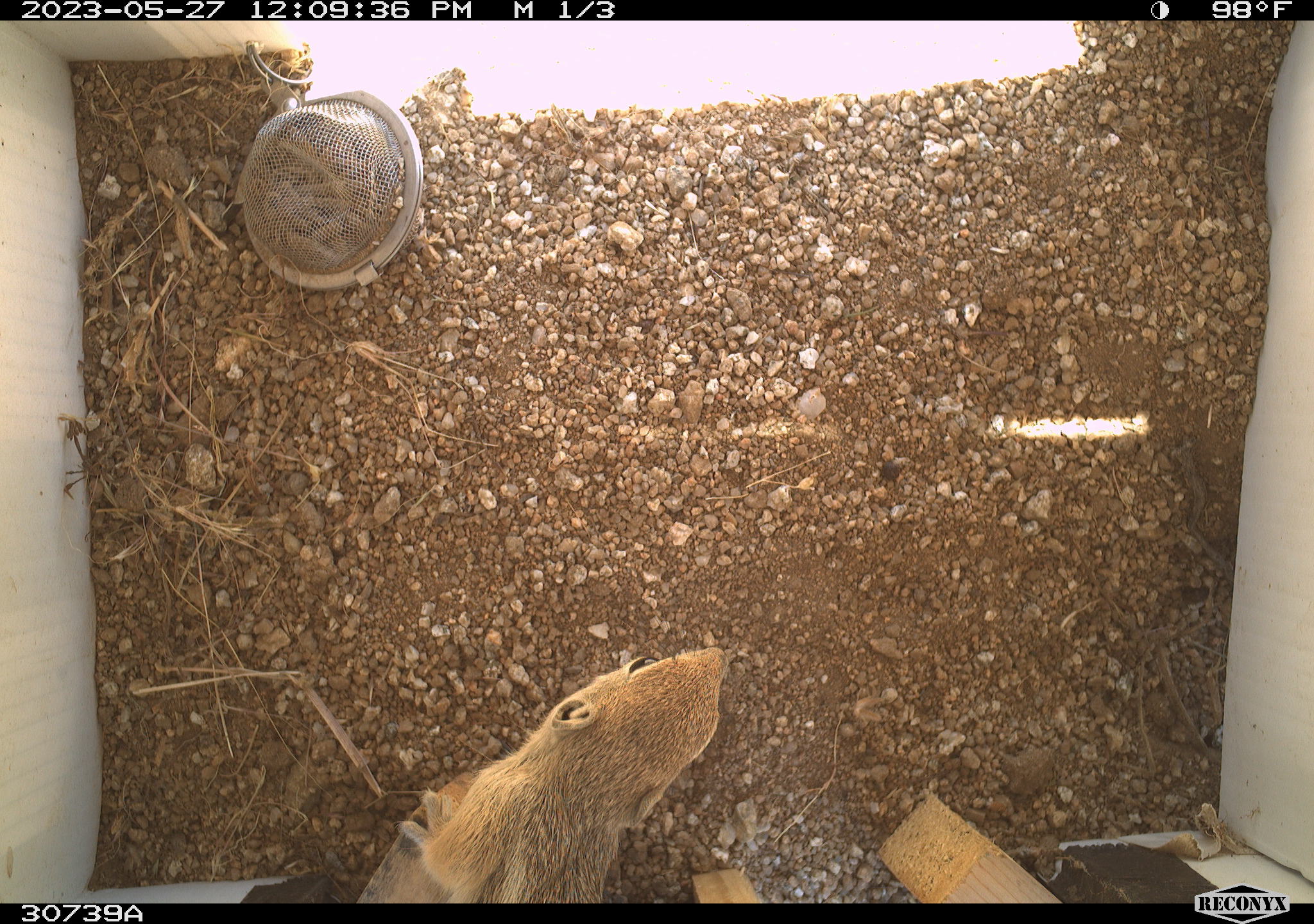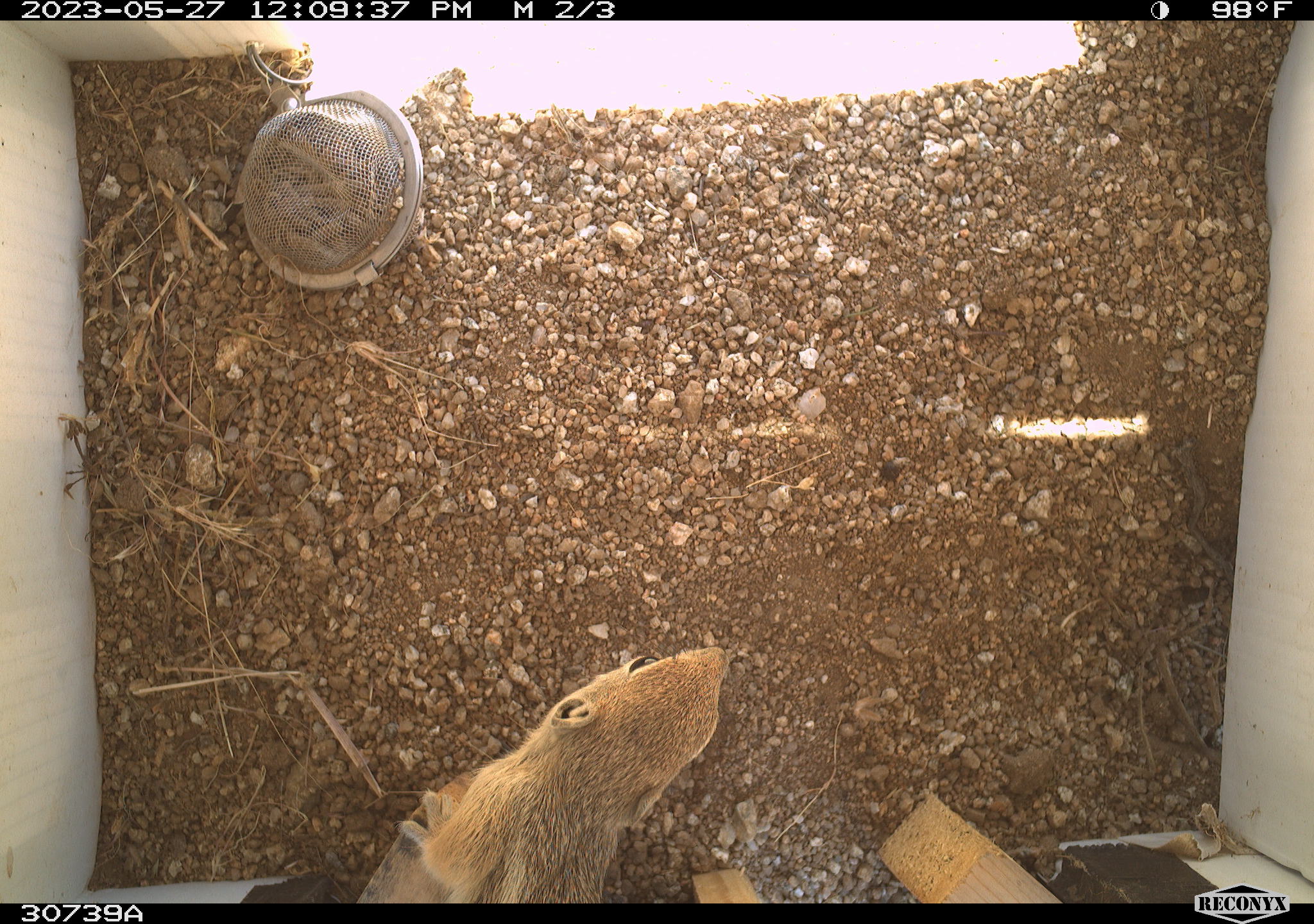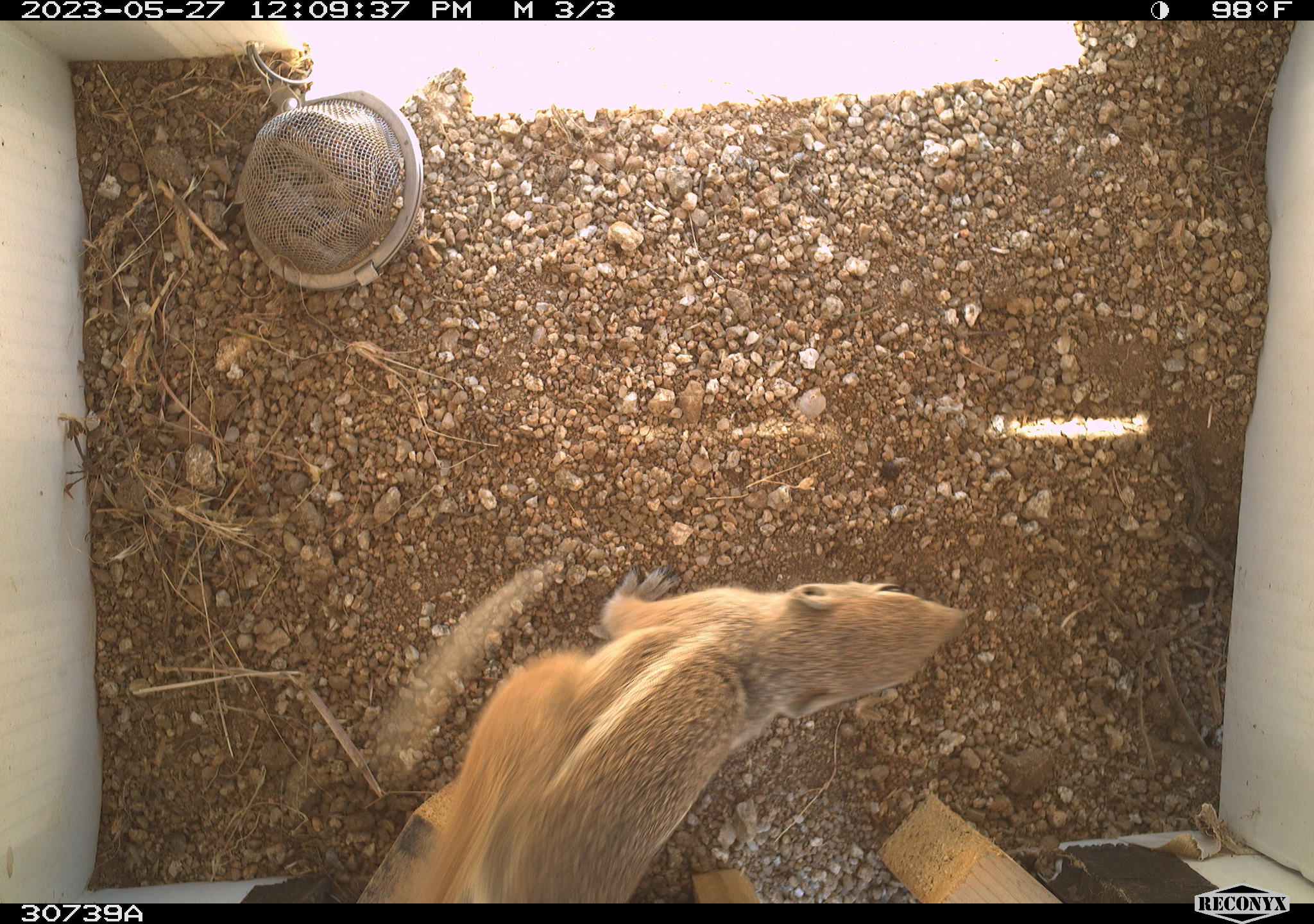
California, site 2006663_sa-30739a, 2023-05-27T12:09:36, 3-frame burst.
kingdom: Animalia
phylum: Chordata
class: Mammalia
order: Rodentia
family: Sciuridae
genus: Ammospermophilus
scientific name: Ammospermophilus leucurus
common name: white-tailed antelope squirrel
White-tailed antelope squirrel (Ammospermophilus leucurus).